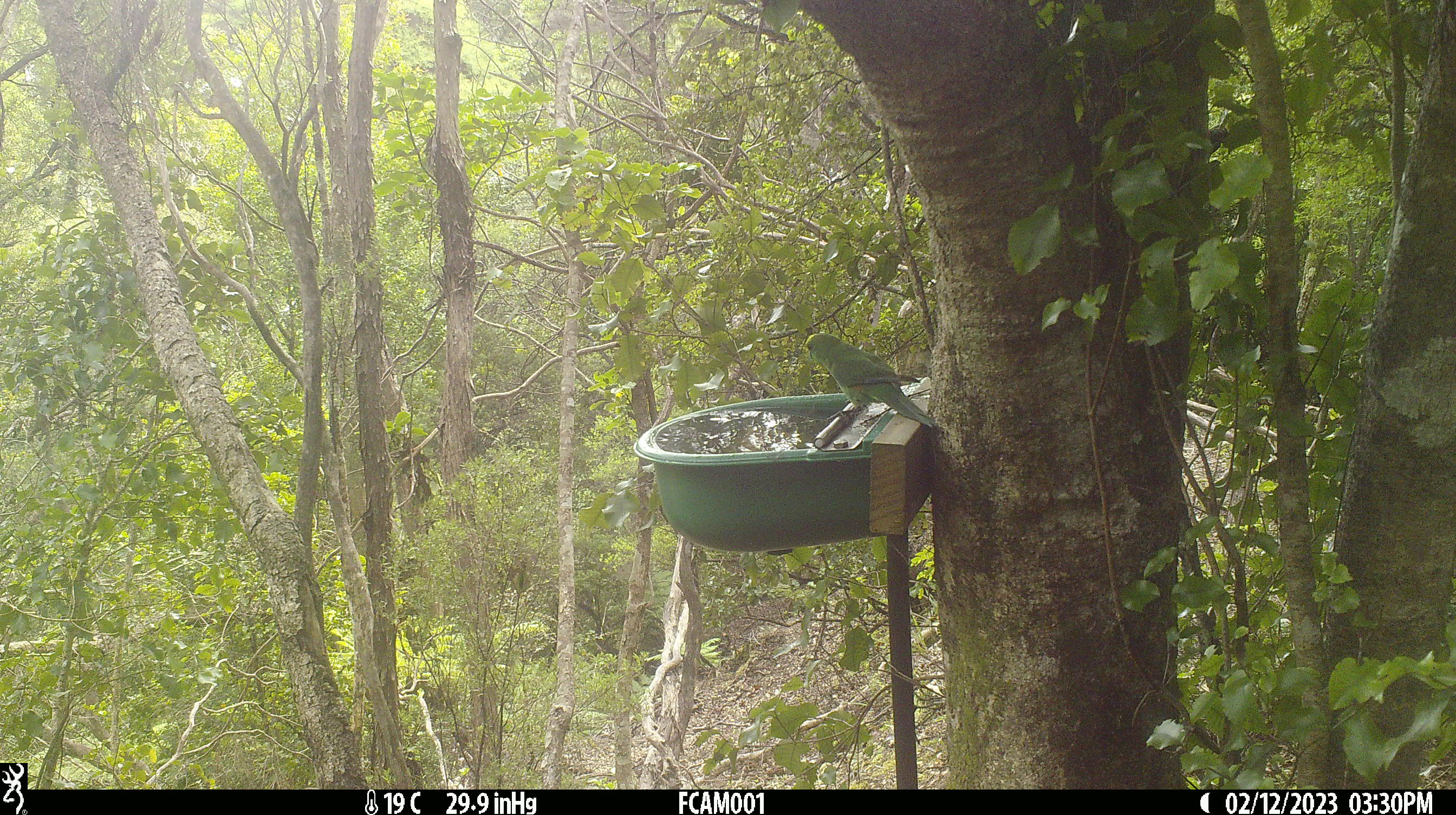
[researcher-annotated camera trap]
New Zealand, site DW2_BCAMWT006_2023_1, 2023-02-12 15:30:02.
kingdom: Animalia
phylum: Chordata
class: Aves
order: Psittaciformes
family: Psittaculidae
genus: Cyanoramphus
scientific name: Cyanoramphus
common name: parakeet